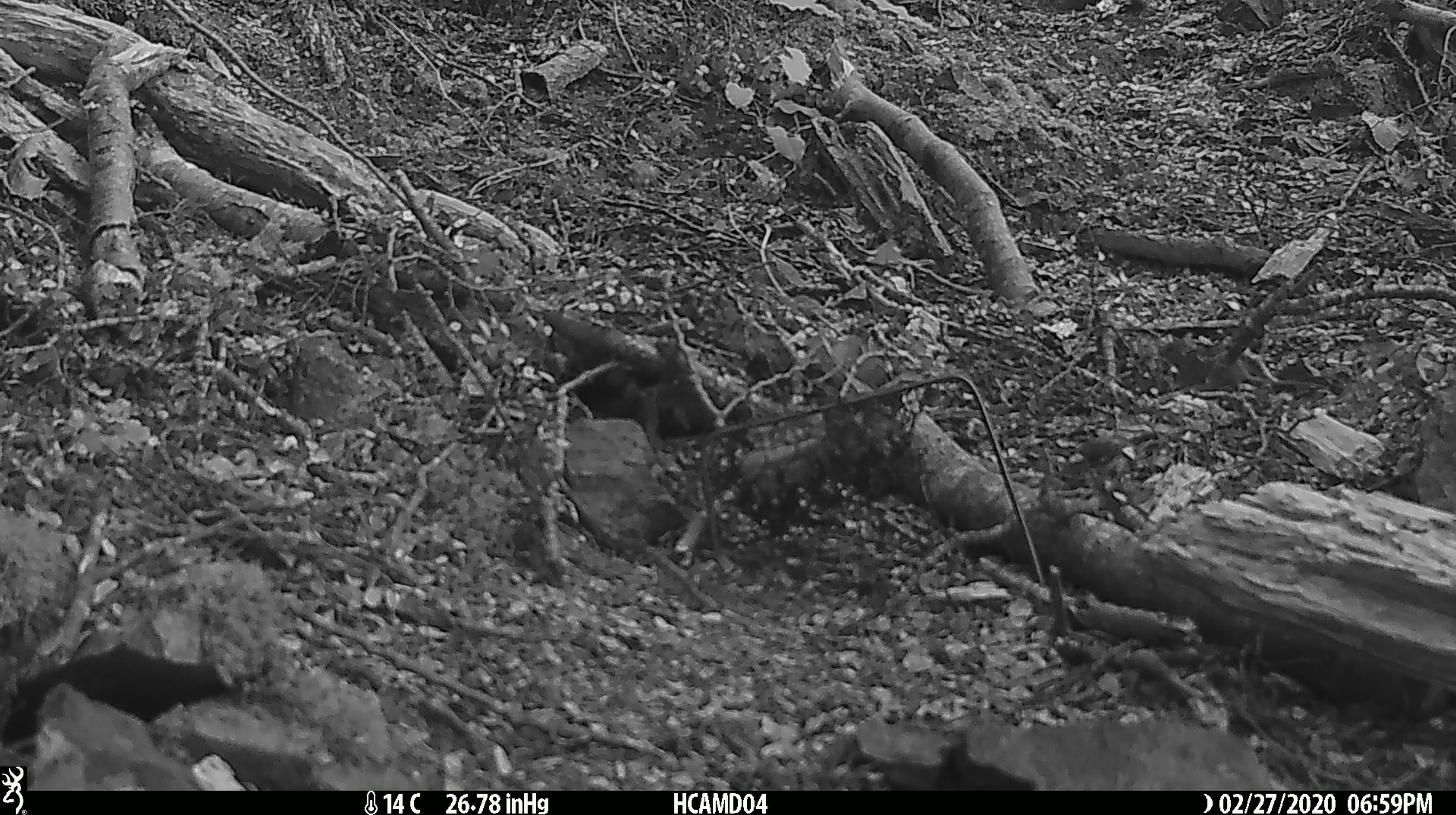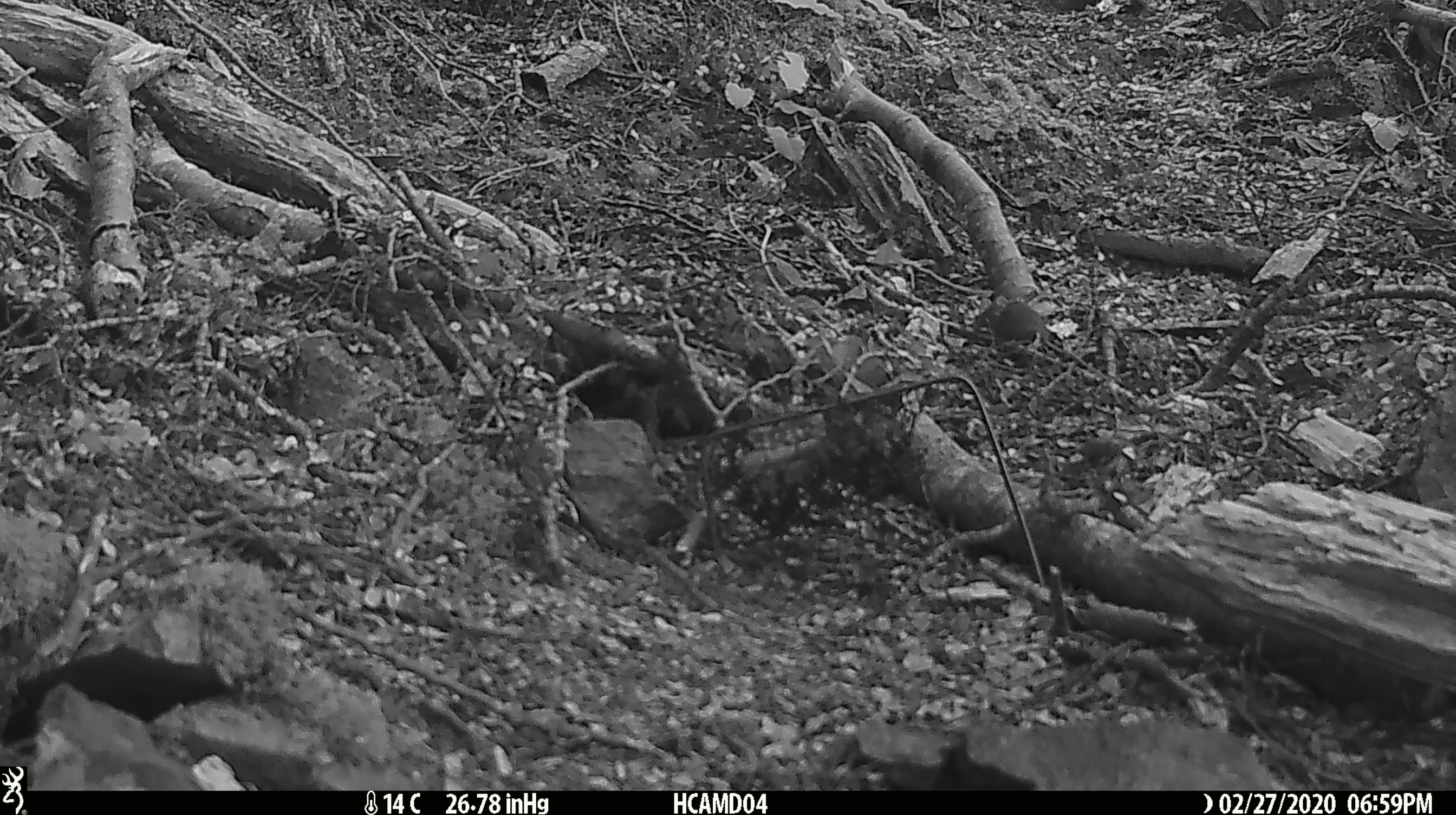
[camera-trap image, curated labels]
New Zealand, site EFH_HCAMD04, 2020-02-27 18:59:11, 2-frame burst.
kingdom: Animalia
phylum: Chordata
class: Mammalia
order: Rodentia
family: Muridae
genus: Mus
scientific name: Mus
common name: mouse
Mouse (Mus).